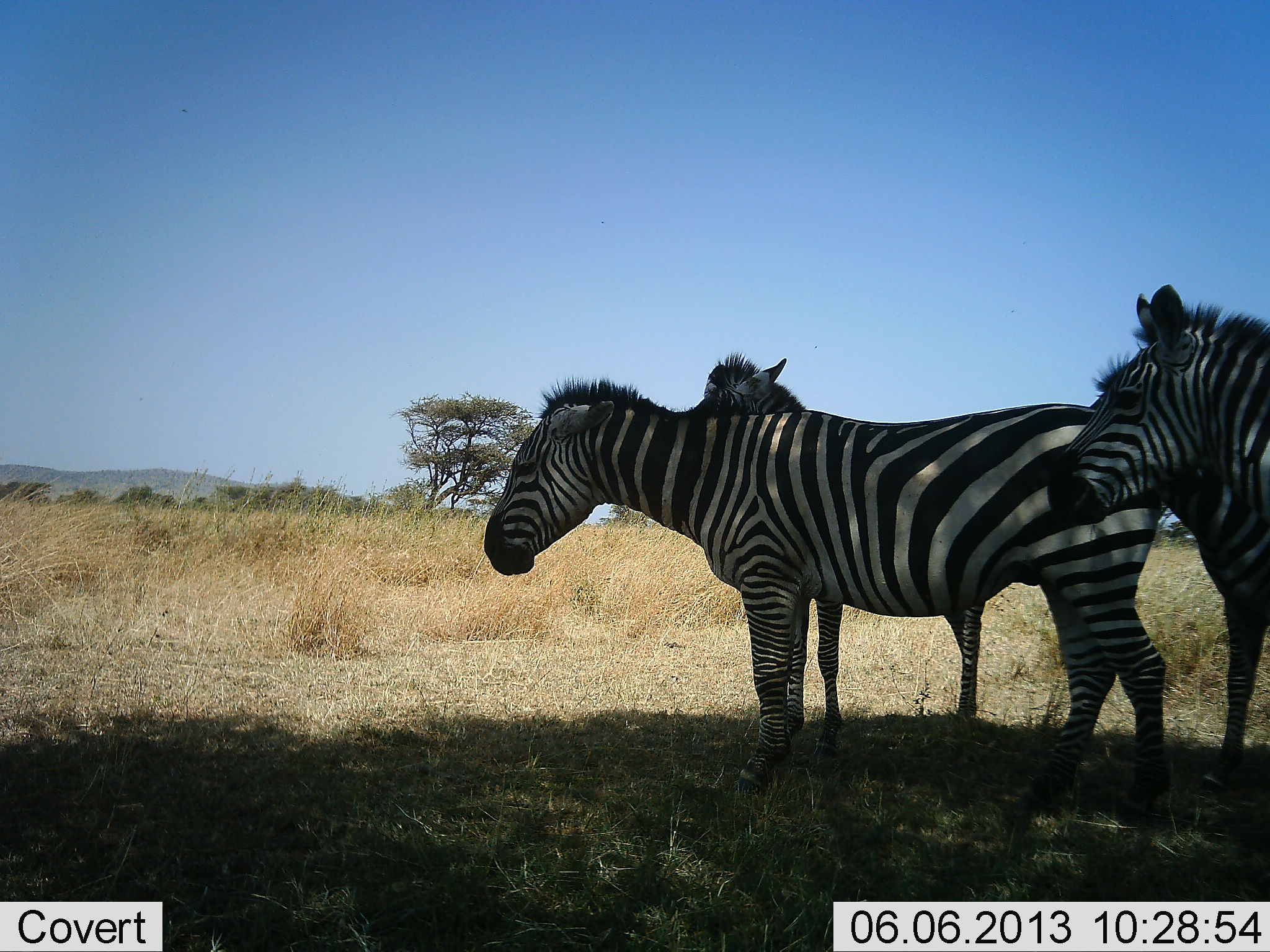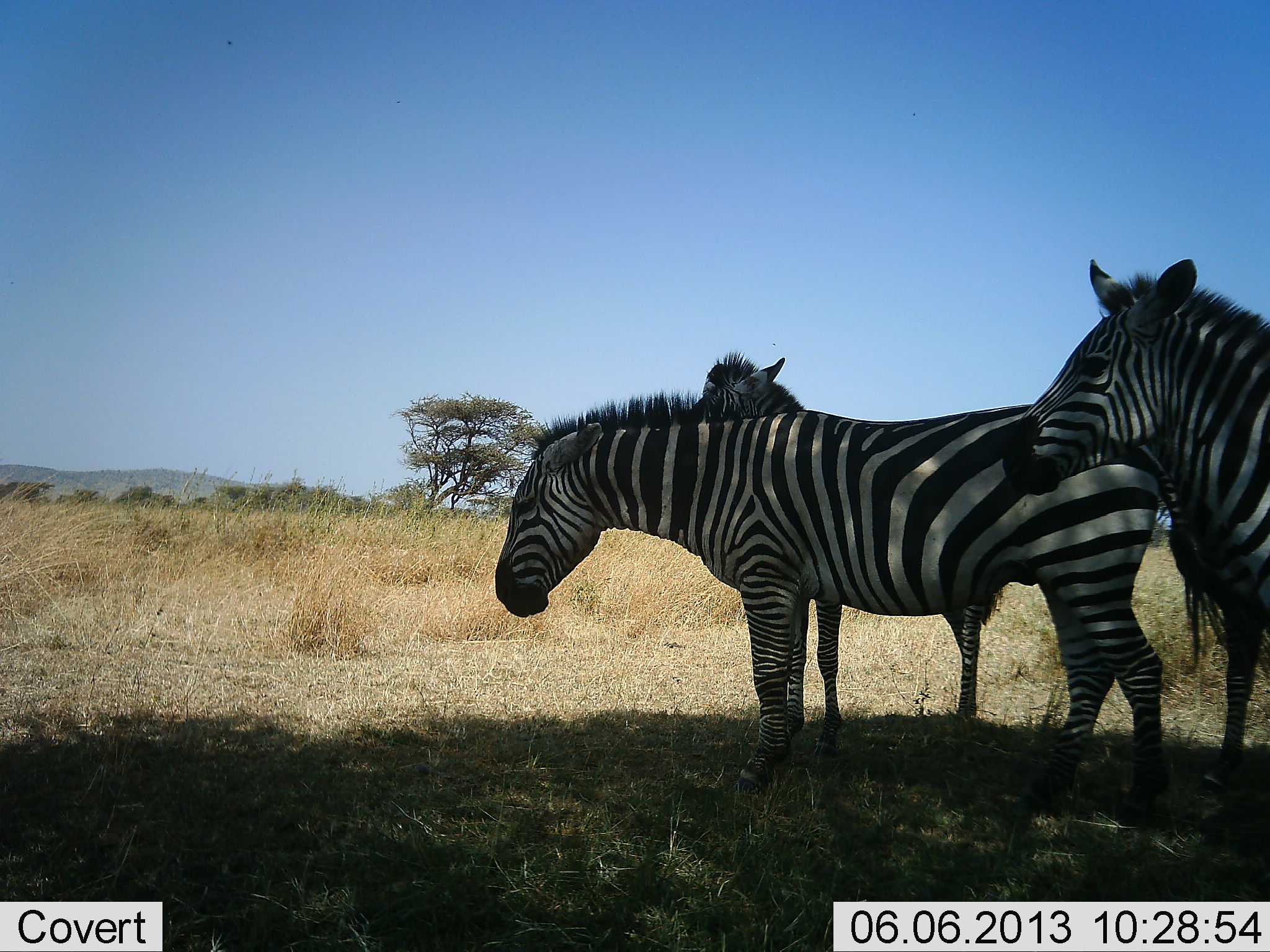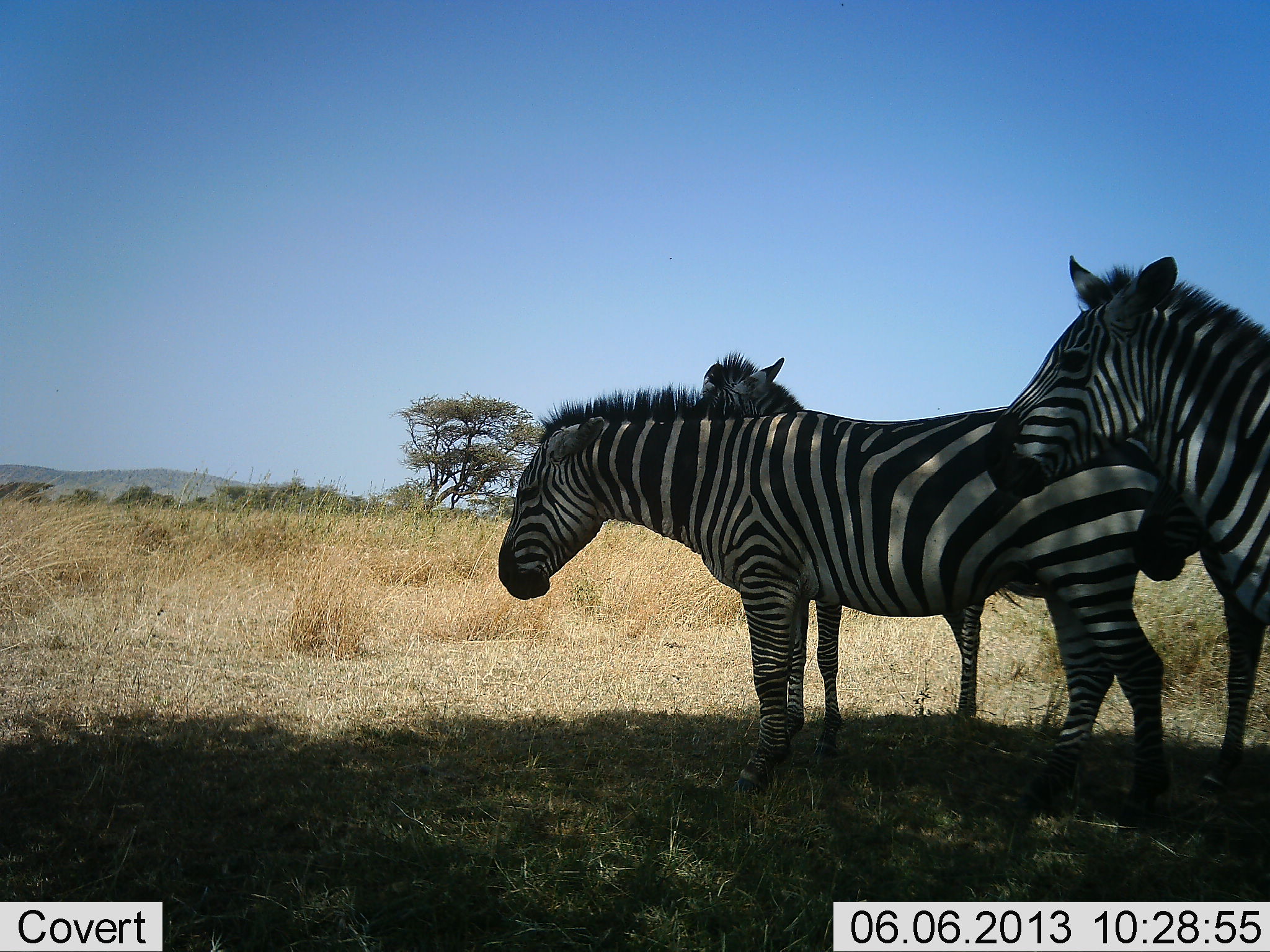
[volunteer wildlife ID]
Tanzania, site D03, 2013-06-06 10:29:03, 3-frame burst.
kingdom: Animalia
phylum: Chordata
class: Mammalia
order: Perissodactyla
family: Equidae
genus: Equus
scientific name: Equus quagga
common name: plains zebra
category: zebra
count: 3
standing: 87%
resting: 0%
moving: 19%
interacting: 10%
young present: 3%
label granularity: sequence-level